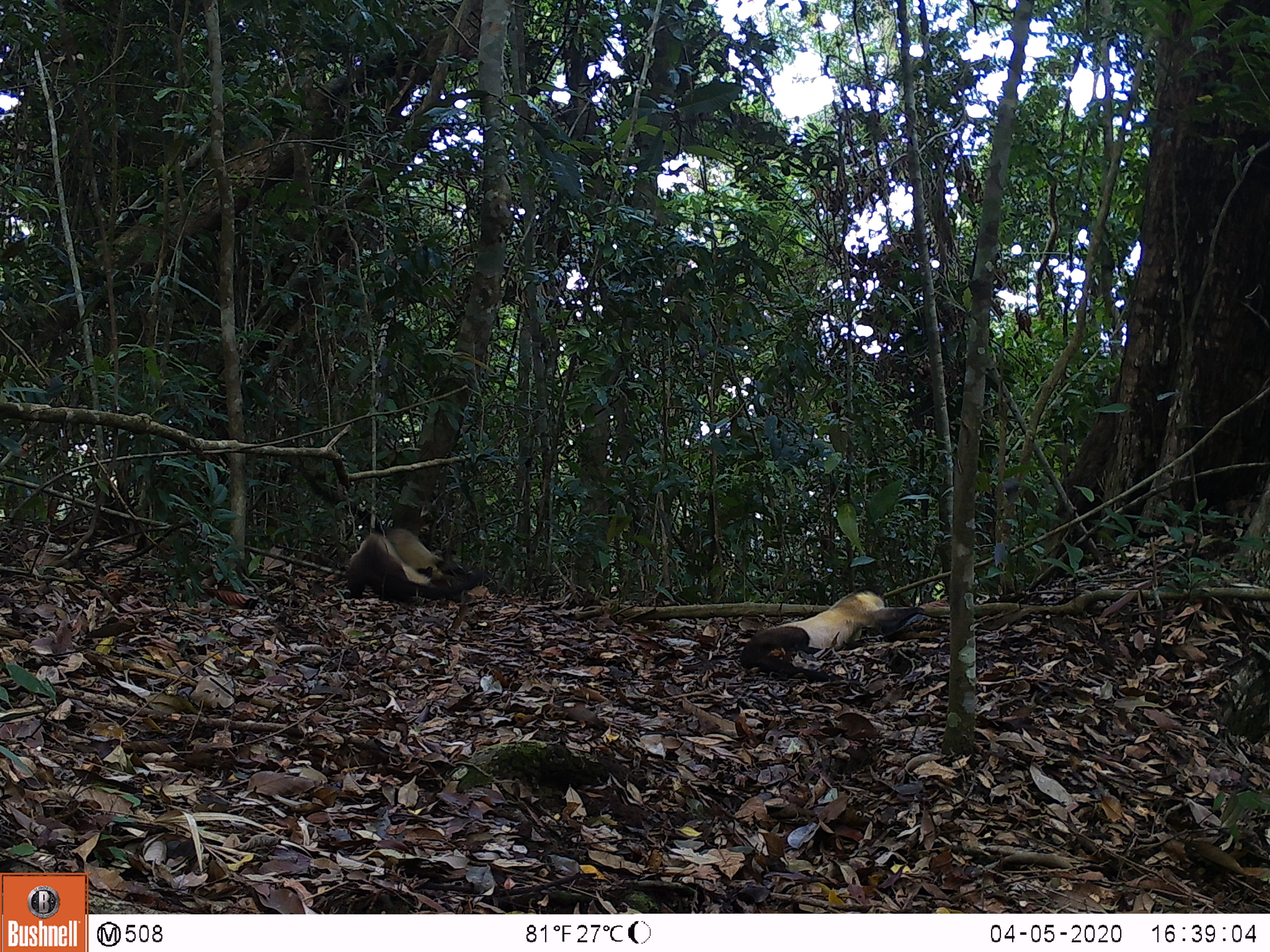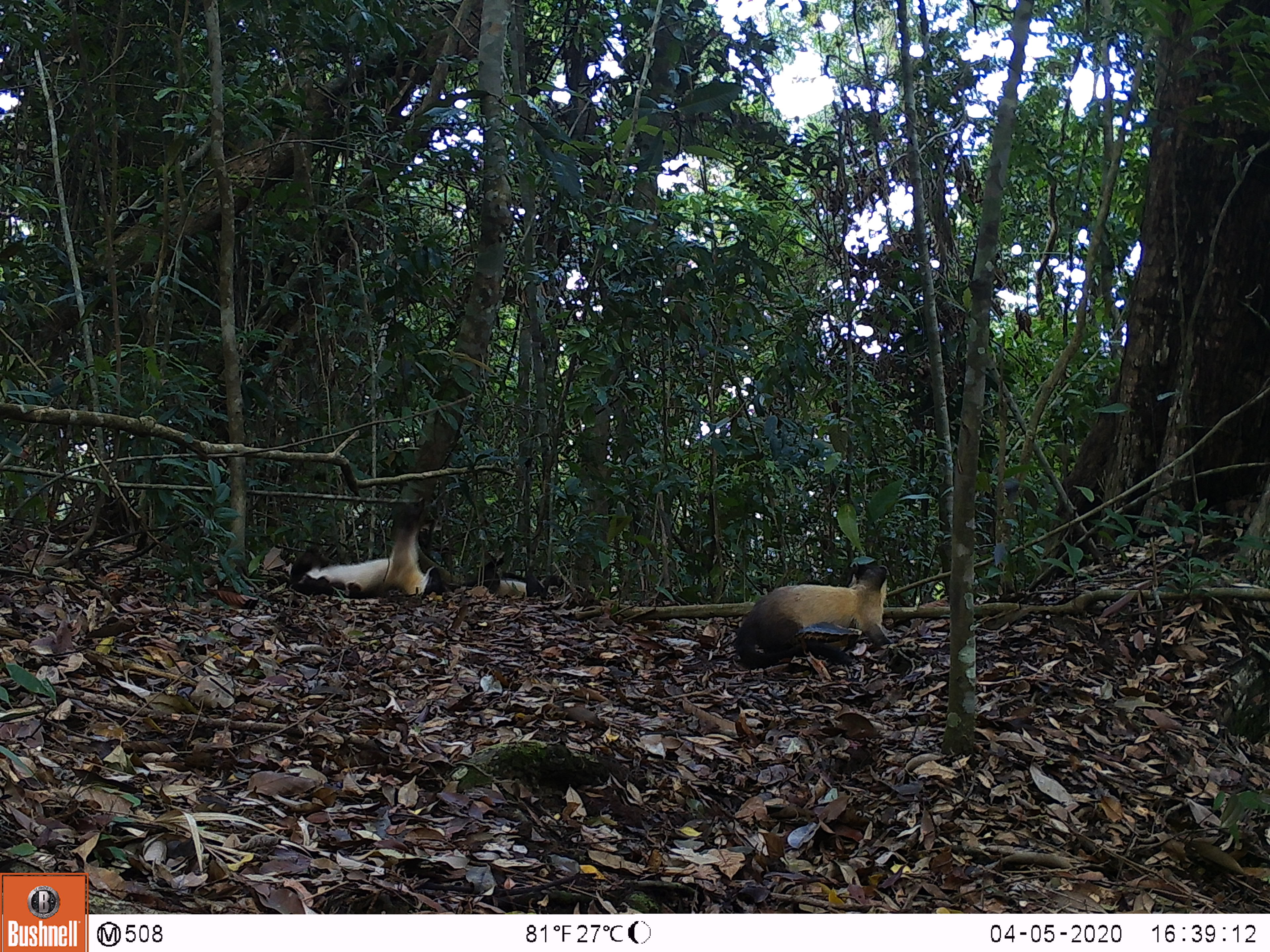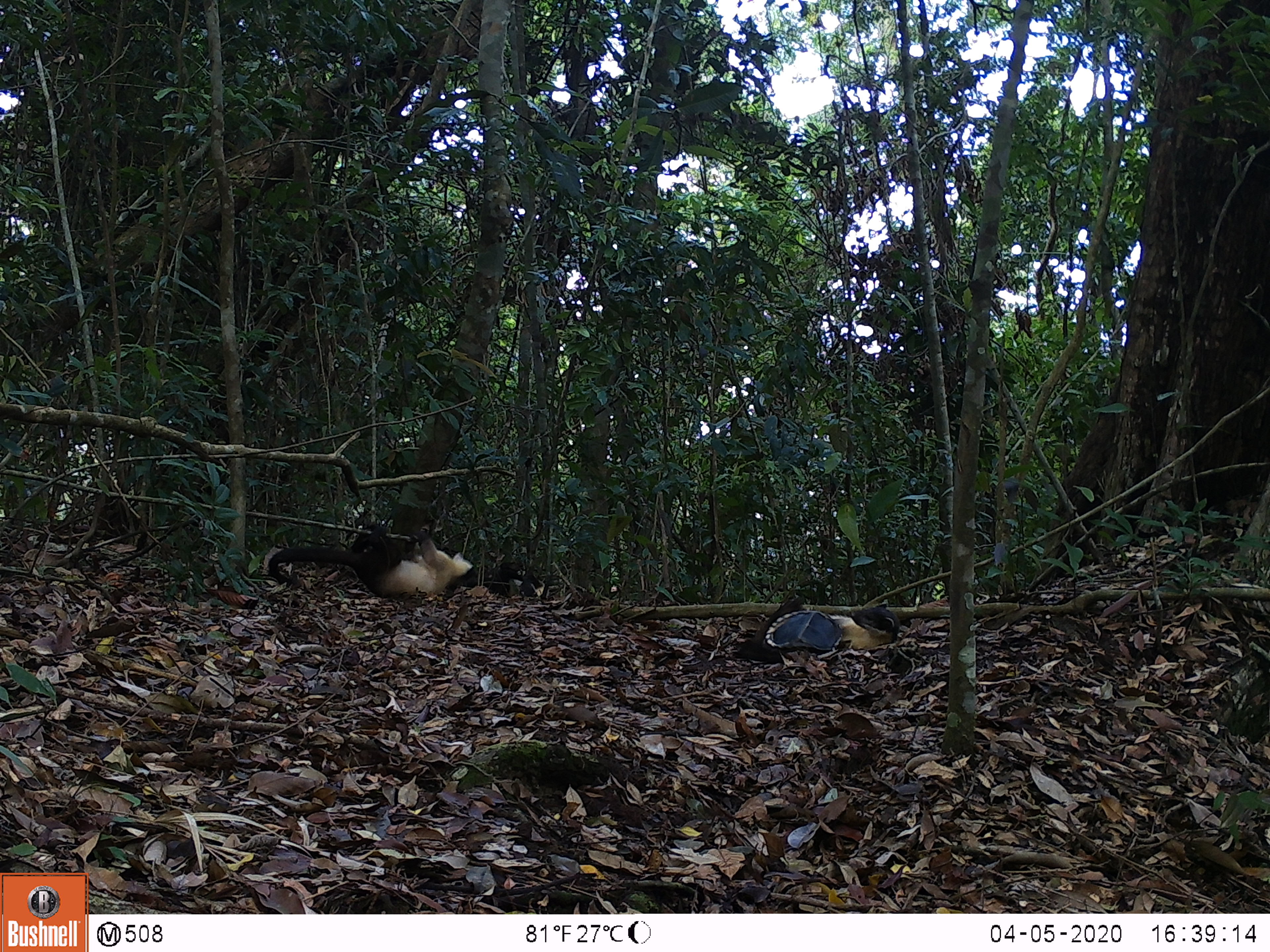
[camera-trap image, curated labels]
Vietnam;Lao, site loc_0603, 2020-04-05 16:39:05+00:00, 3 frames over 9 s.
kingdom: Animalia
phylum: Chordata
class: Mammalia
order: Carnivora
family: Mustelidae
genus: Martes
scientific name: Martes flavigula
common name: yellow-throated marten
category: yellow throated marten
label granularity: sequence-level